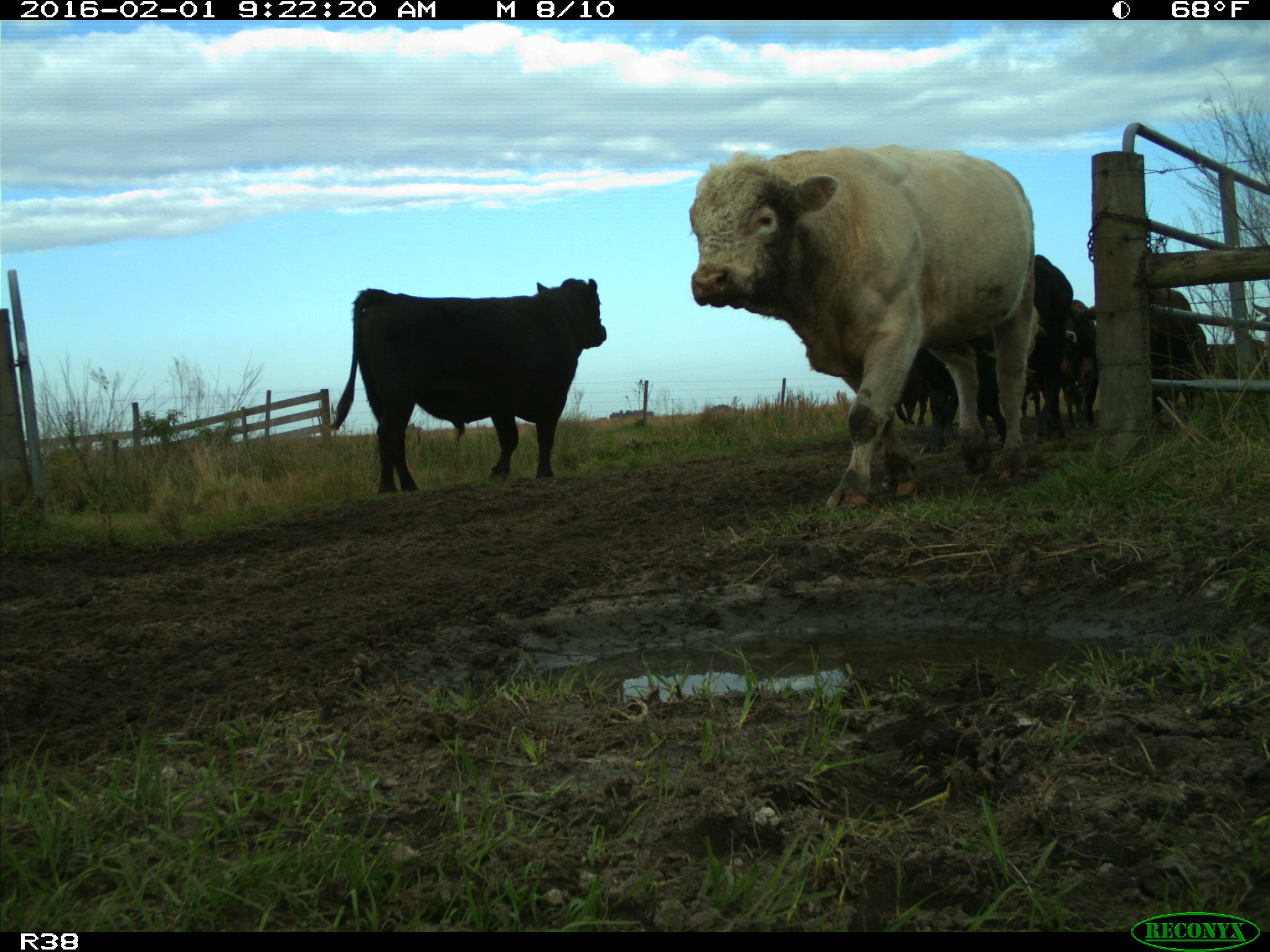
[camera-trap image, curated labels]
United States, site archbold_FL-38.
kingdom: Animalia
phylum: Chordata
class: Mammalia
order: Artiodactyla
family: Bovidae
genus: Bos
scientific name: Bos taurus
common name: domestic cow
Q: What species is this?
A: Bos taurus (domestic cow).